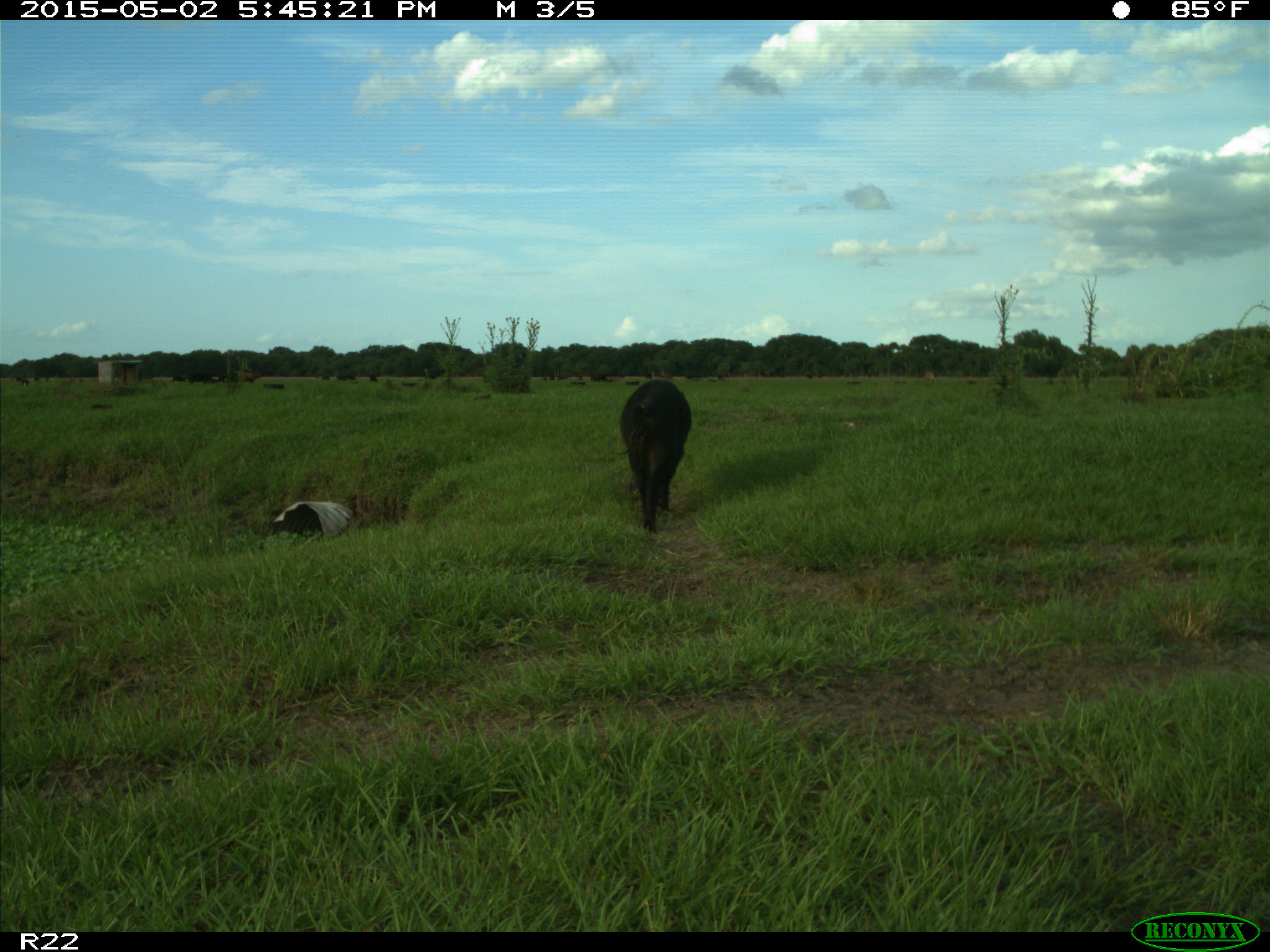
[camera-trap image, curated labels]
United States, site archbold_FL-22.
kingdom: Animalia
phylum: Chordata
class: Mammalia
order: Artiodactyla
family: Suidae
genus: Sus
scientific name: Sus scrofa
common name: wild boar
Sus scrofa (wild boar).